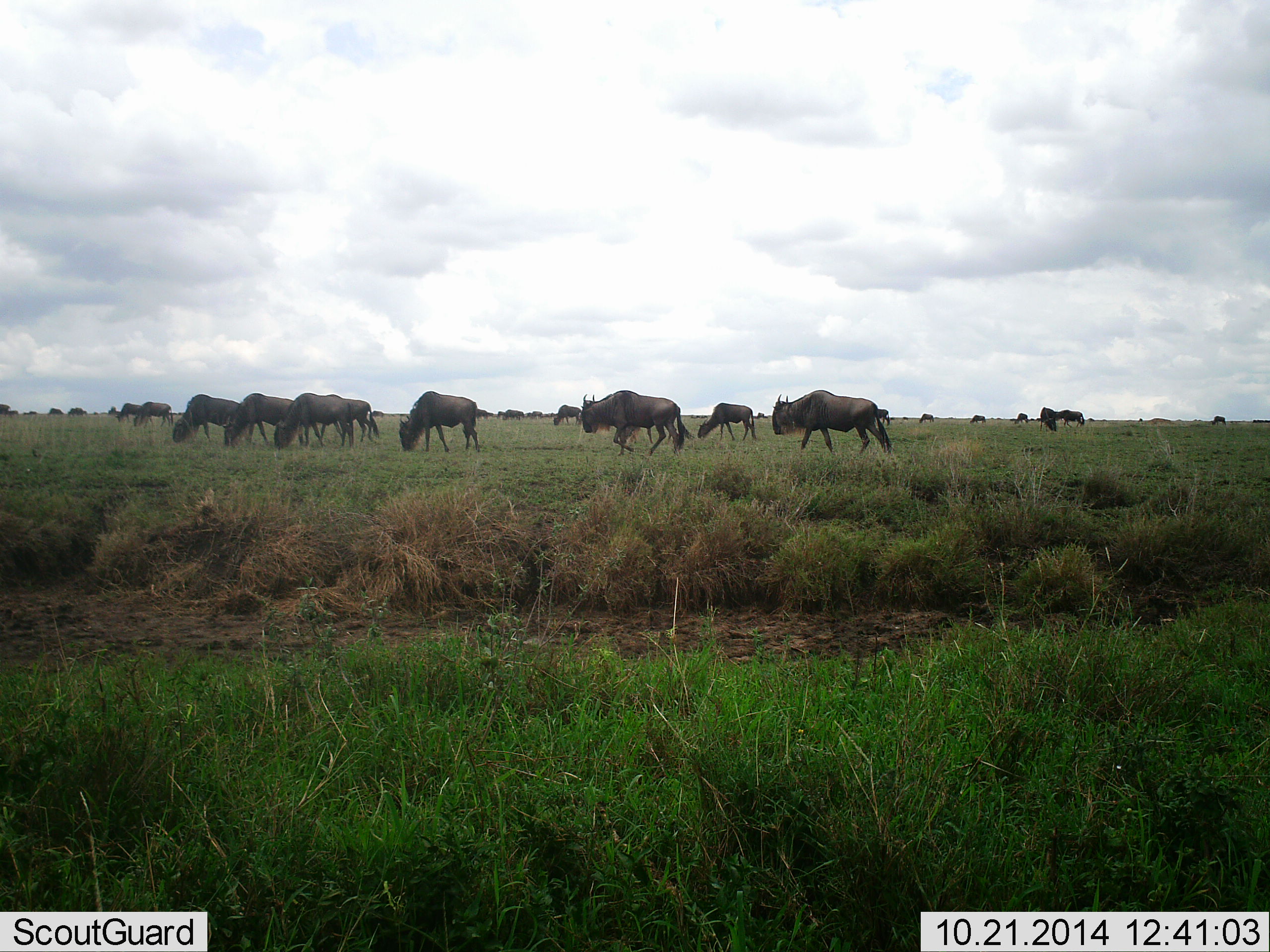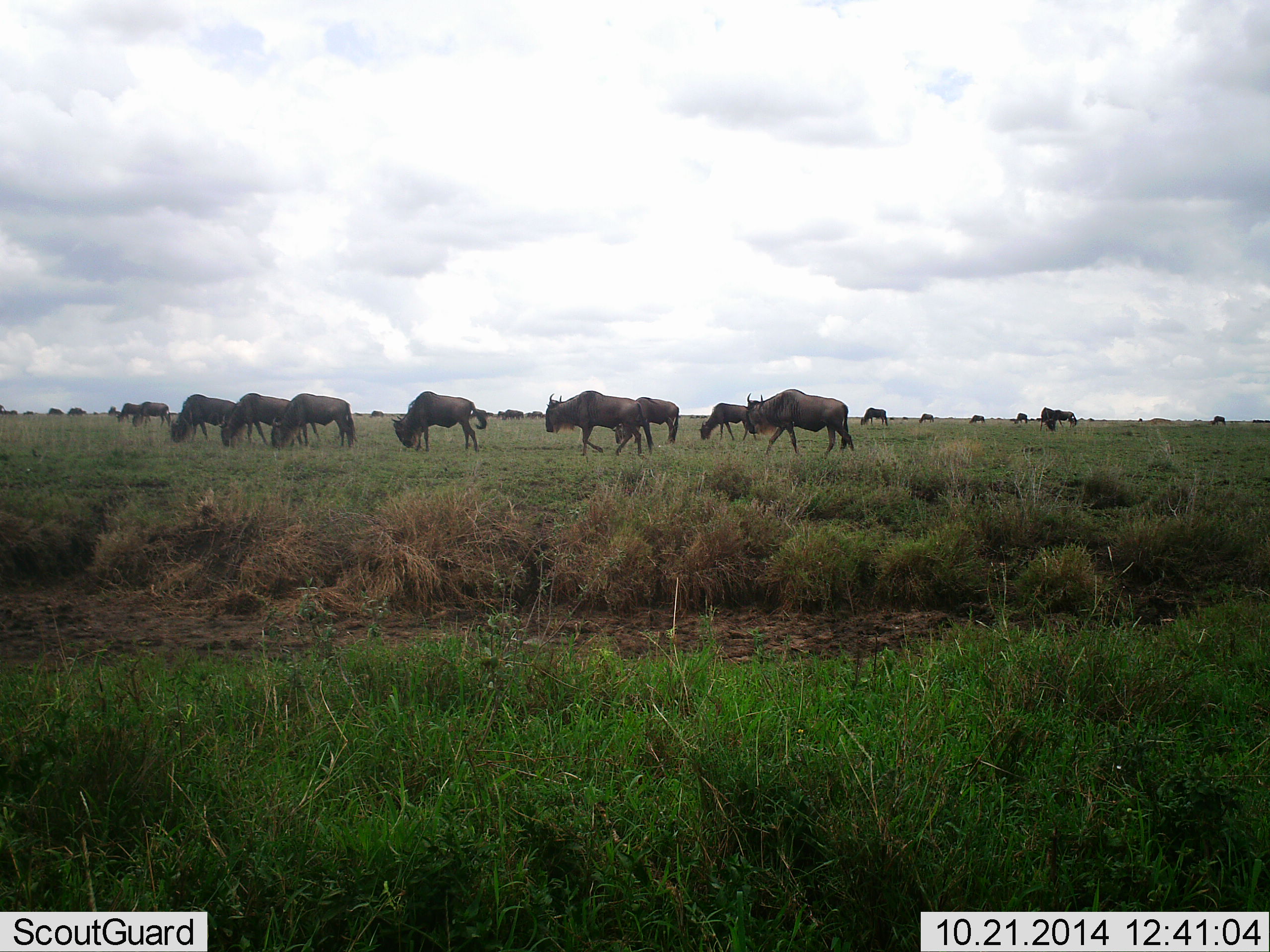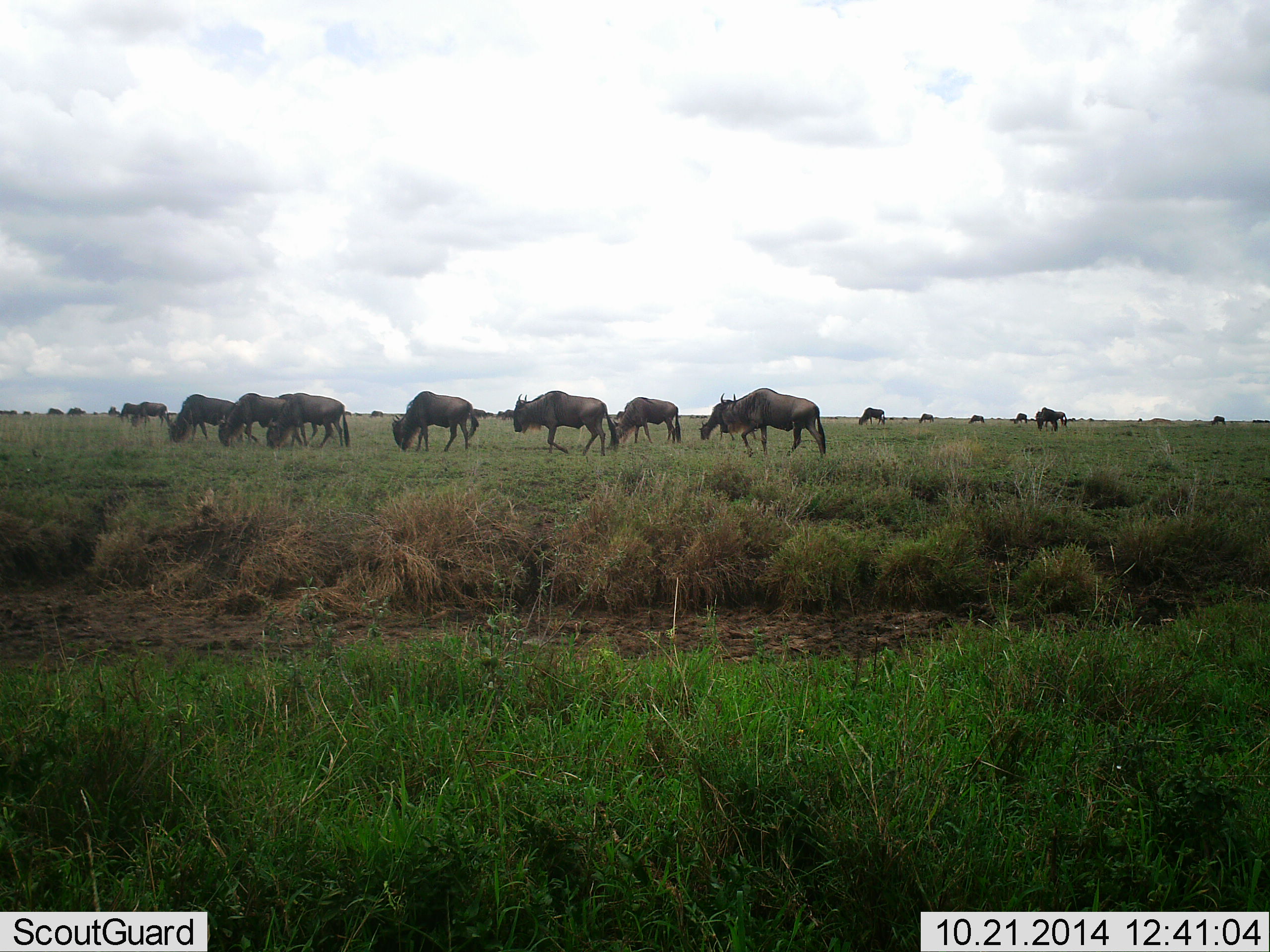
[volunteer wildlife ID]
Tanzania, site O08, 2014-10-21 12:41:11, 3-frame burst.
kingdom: Animalia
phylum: Chordata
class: Mammalia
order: Artiodactyla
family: Bovidae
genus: Connochaetes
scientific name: Connochaetes taurinus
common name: blue wildebeest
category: wildebeest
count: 11-50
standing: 20%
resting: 0%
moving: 100%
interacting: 10%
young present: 0%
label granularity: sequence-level